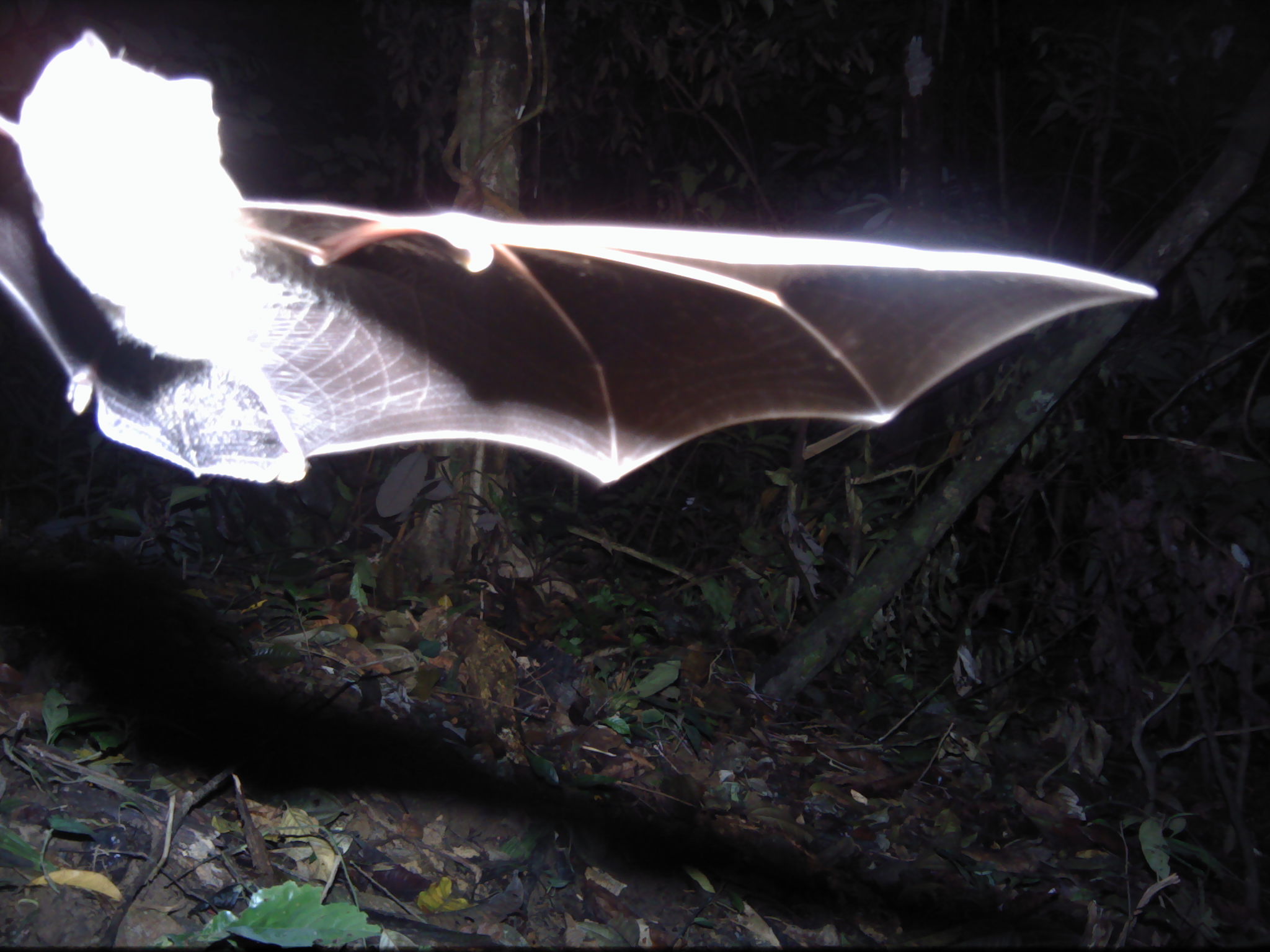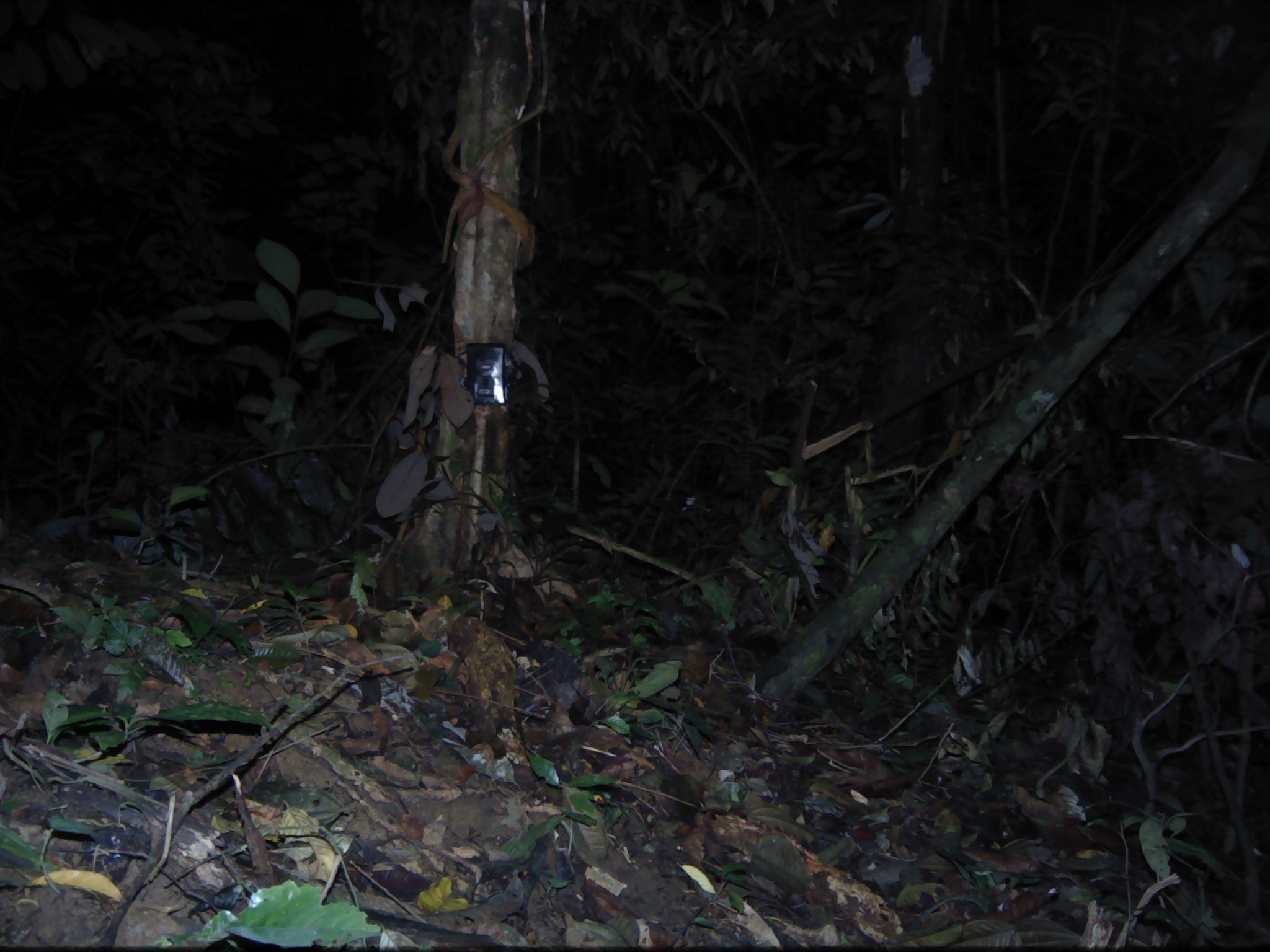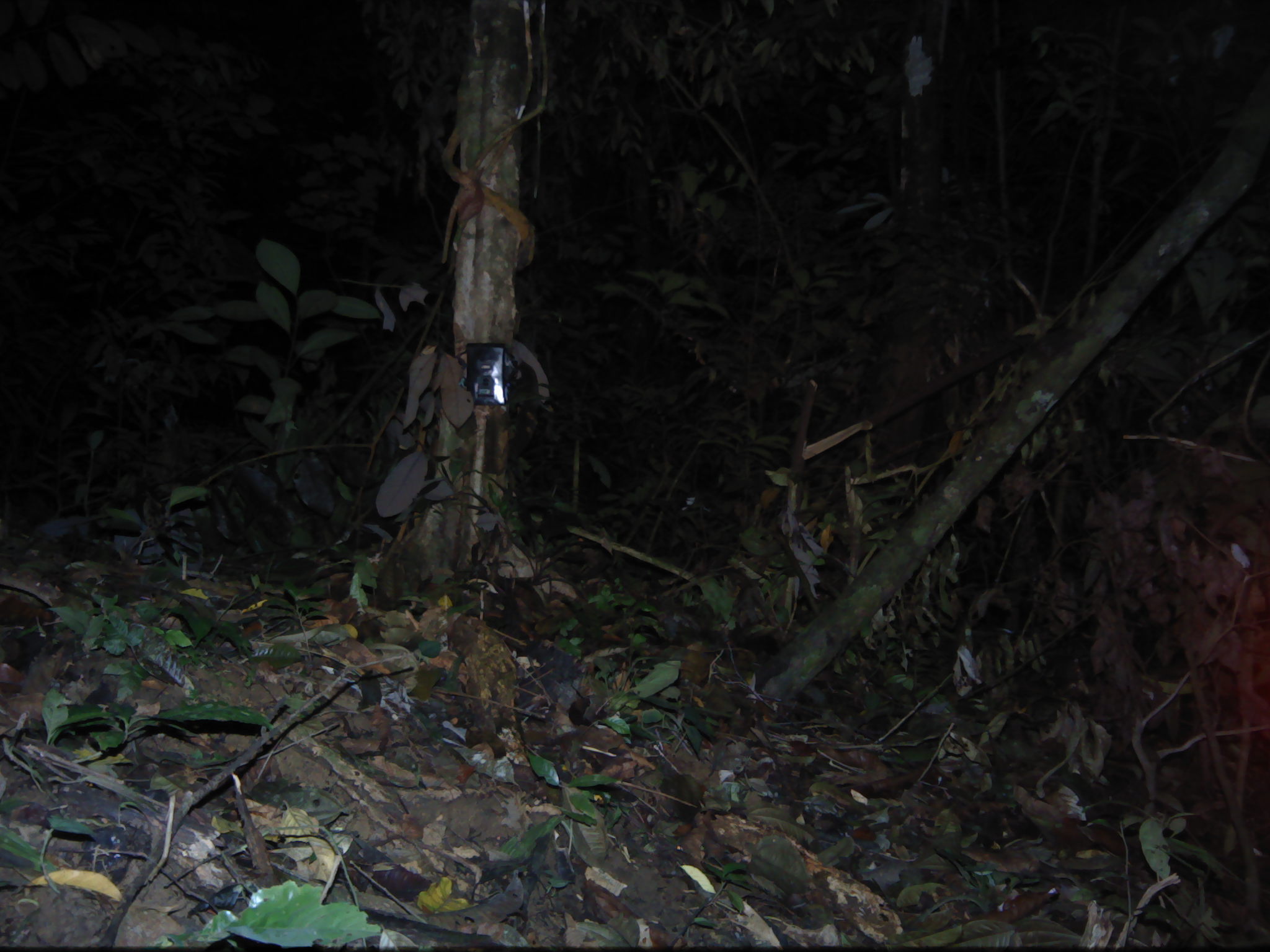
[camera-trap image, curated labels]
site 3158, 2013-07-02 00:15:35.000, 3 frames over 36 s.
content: unidentified animal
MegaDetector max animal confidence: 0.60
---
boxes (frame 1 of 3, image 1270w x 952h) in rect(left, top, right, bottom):
unknown: rect(3, 27, 1160, 487)